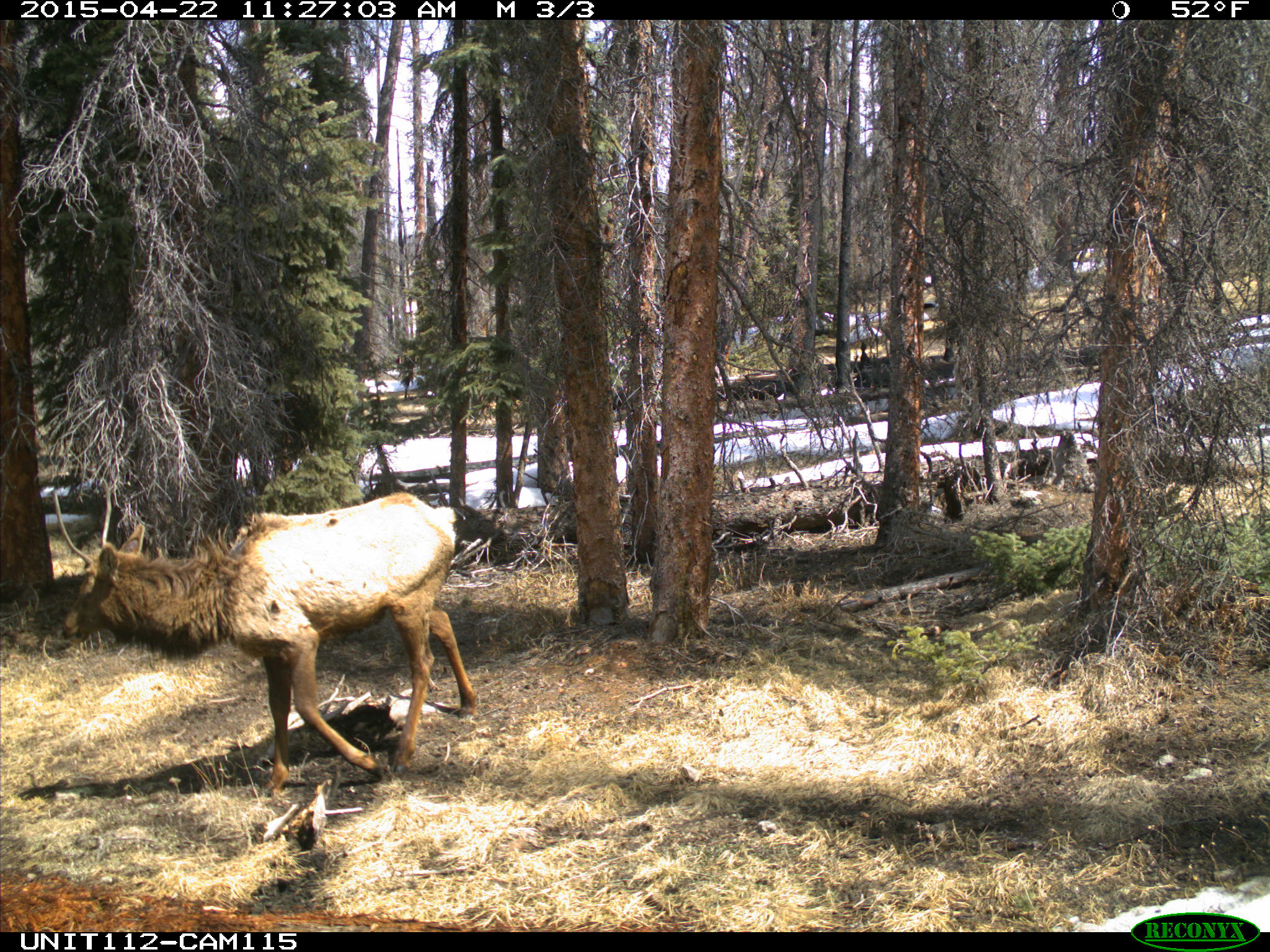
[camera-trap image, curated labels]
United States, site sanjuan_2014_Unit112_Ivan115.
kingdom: Animalia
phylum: Chordata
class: Mammalia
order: Artiodactyla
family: Cervidae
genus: Cervus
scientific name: Cervus elaphus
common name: red deer